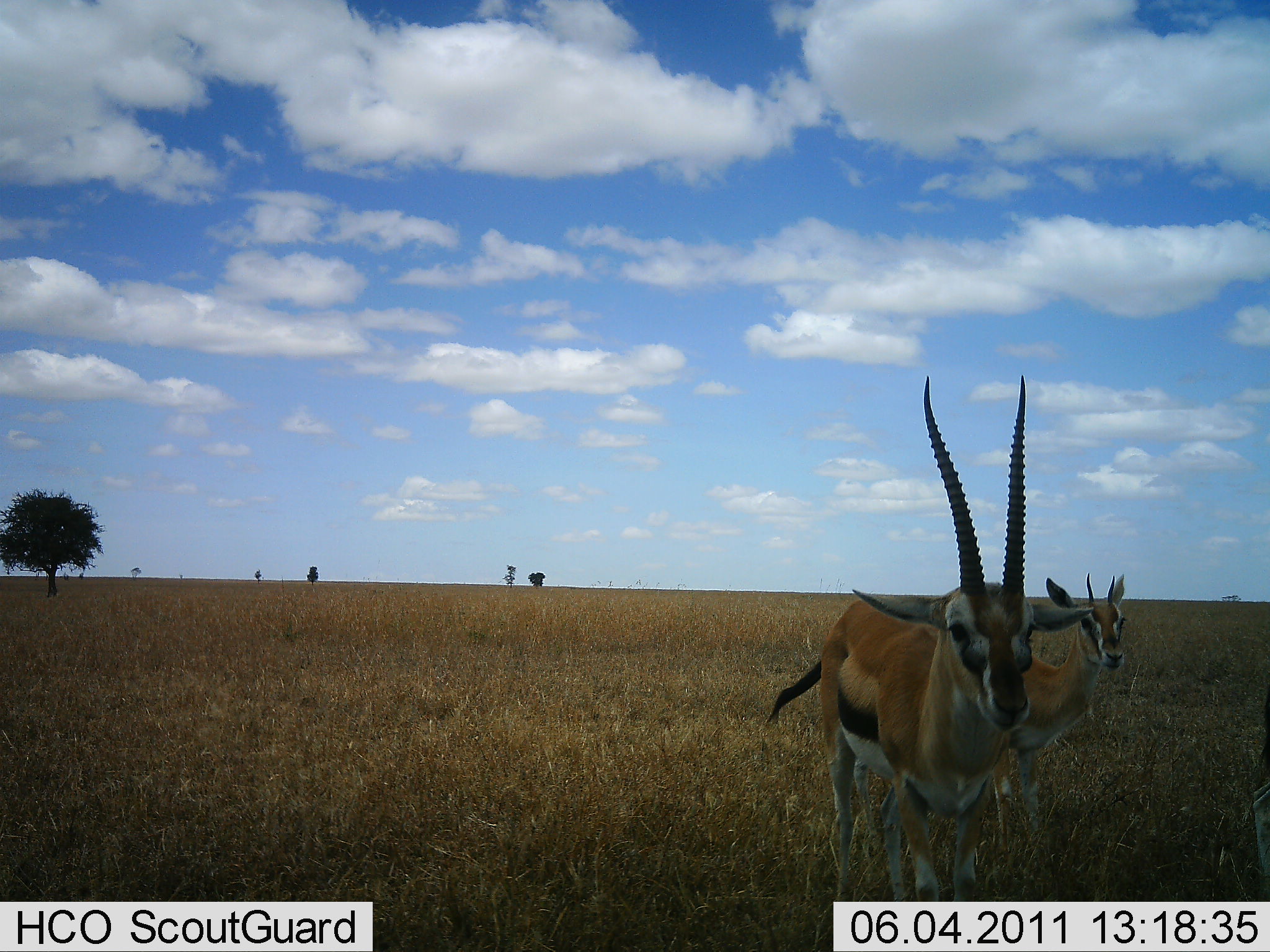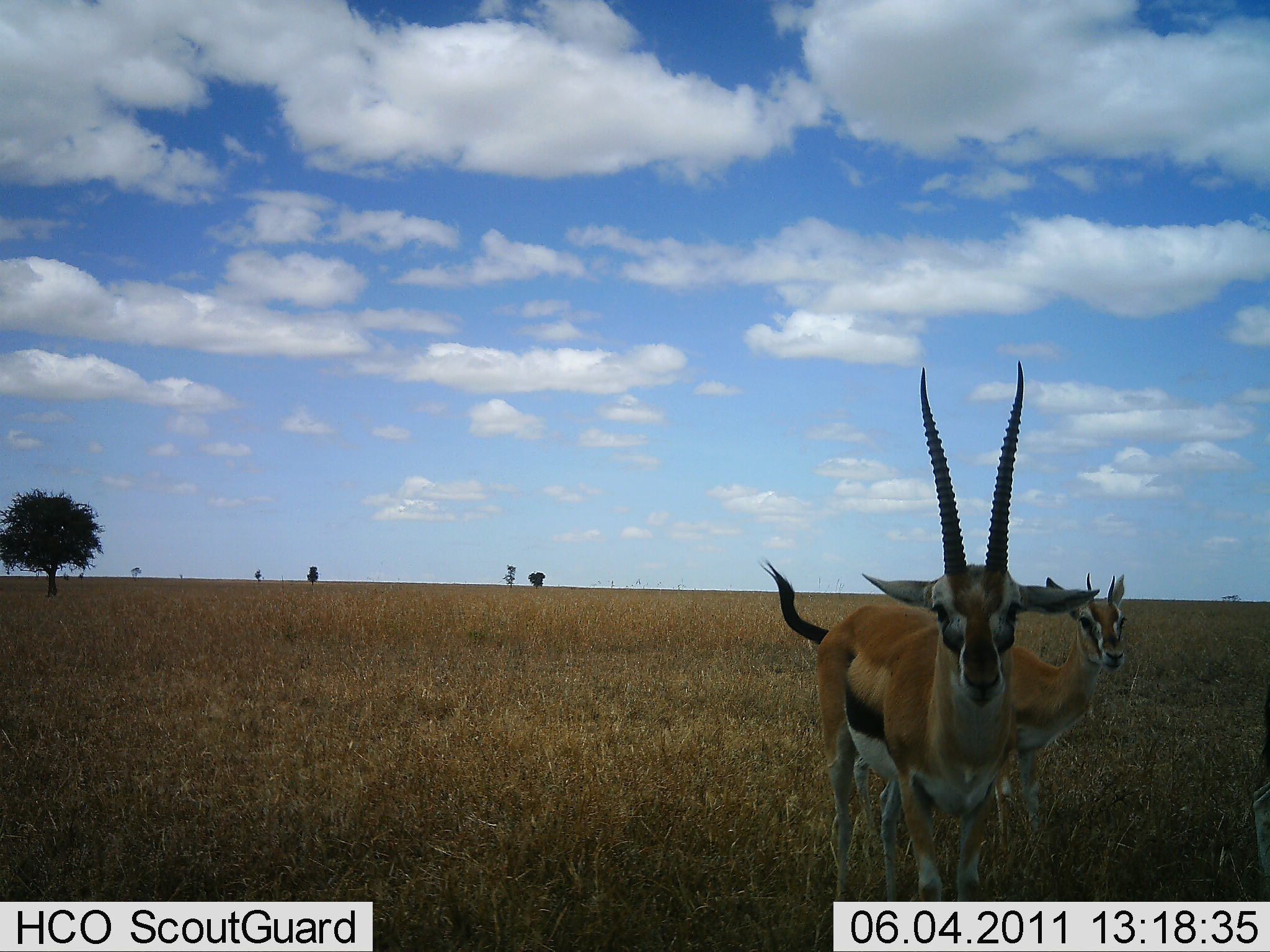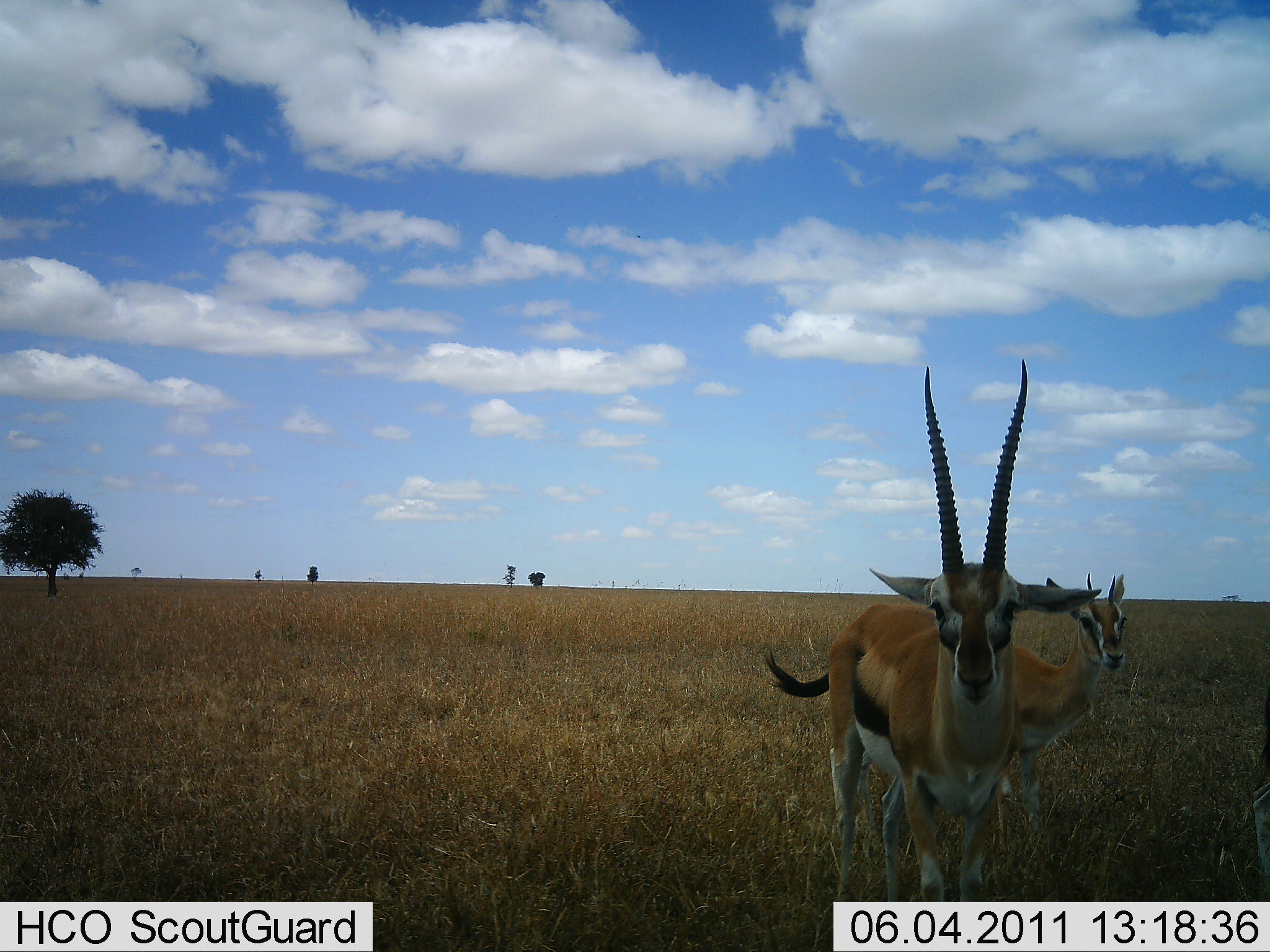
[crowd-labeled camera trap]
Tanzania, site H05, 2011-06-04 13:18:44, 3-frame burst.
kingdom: Animalia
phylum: Chordata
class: Mammalia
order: Artiodactyla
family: Bovidae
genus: Eudorcas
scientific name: Eudorcas thomsonii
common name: thomson's gazelle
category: gazellethomsons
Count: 2.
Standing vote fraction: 91%.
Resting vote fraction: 0%.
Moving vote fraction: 9%.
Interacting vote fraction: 0%.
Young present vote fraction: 9%.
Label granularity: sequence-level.